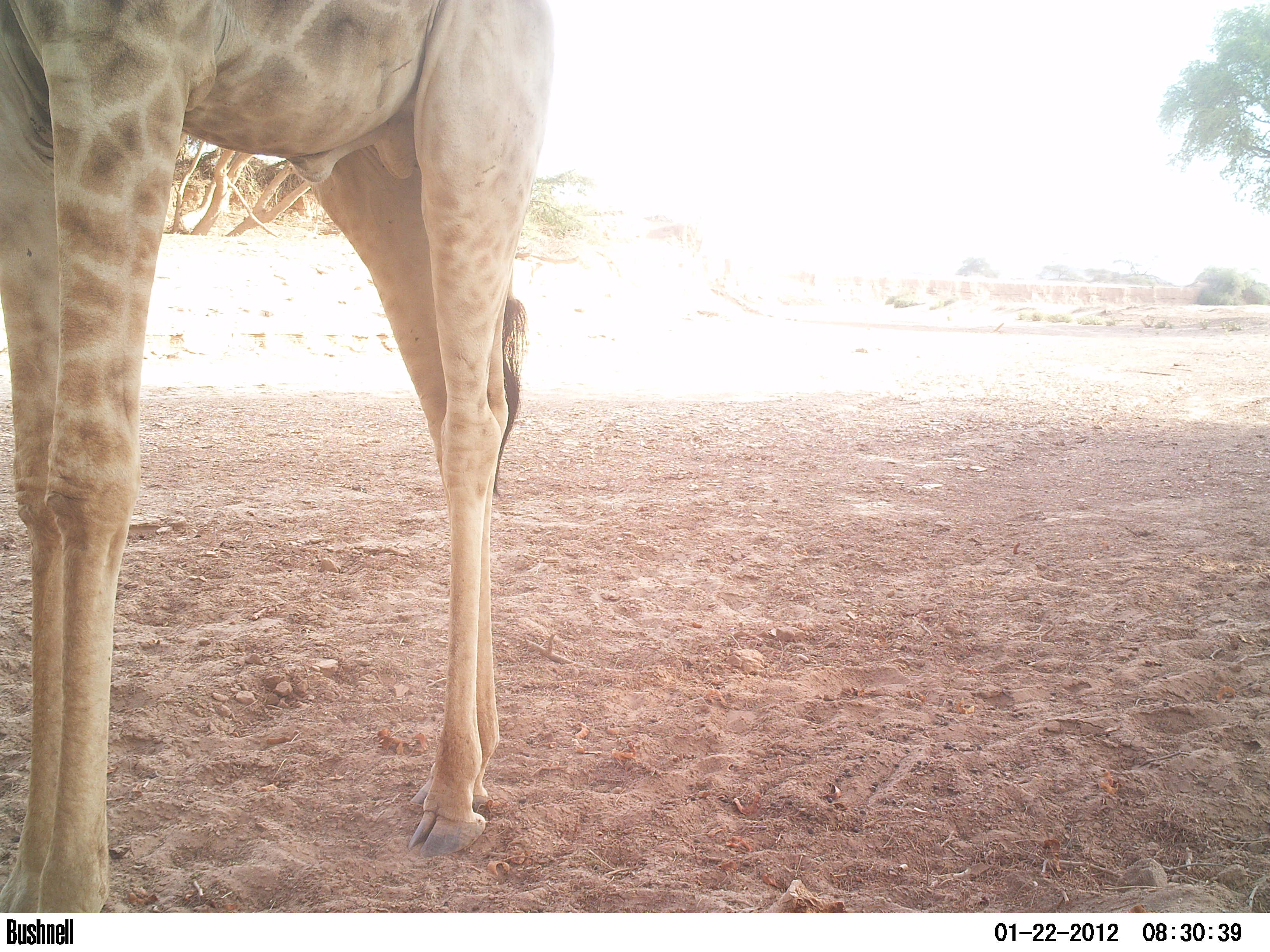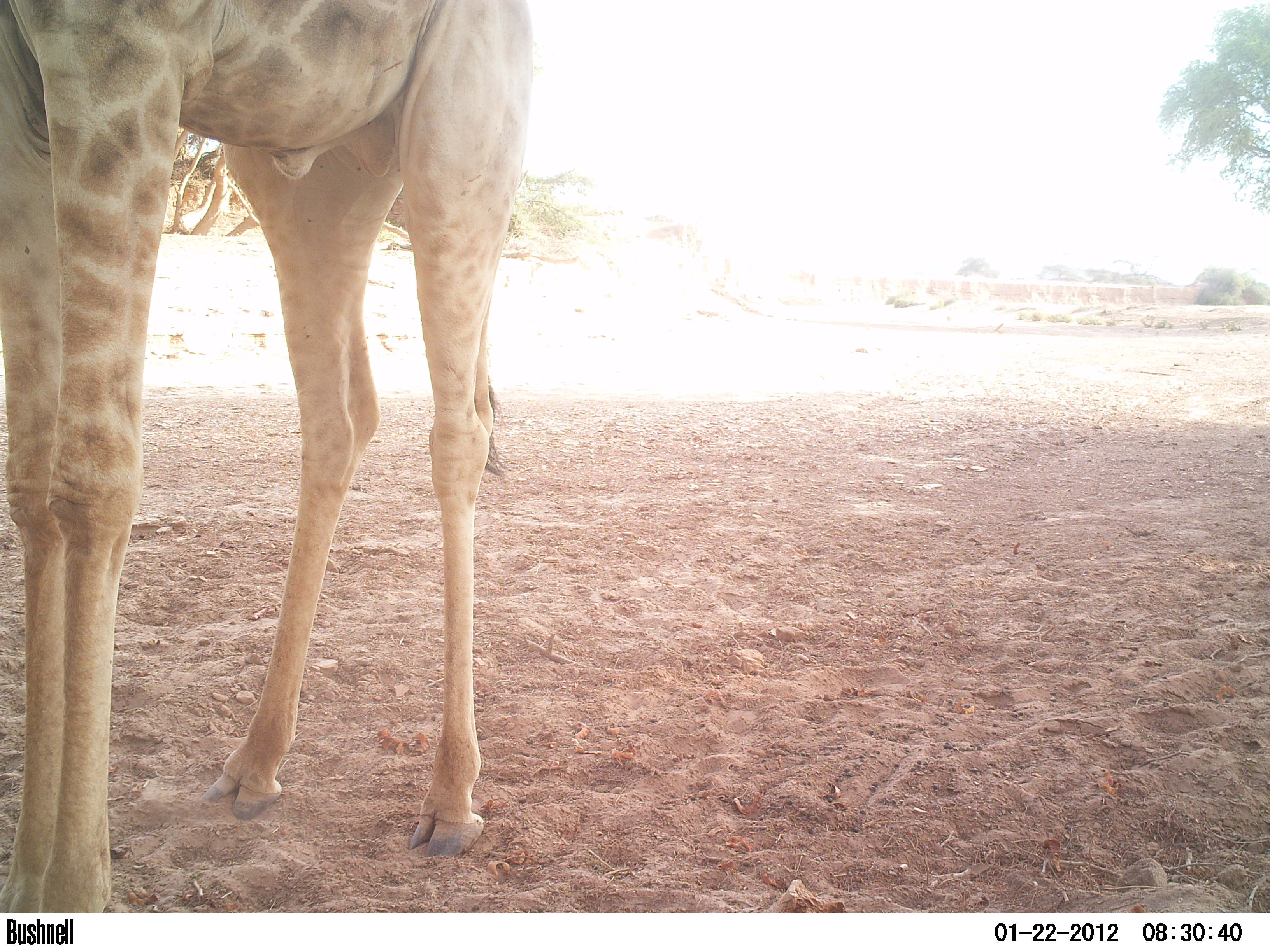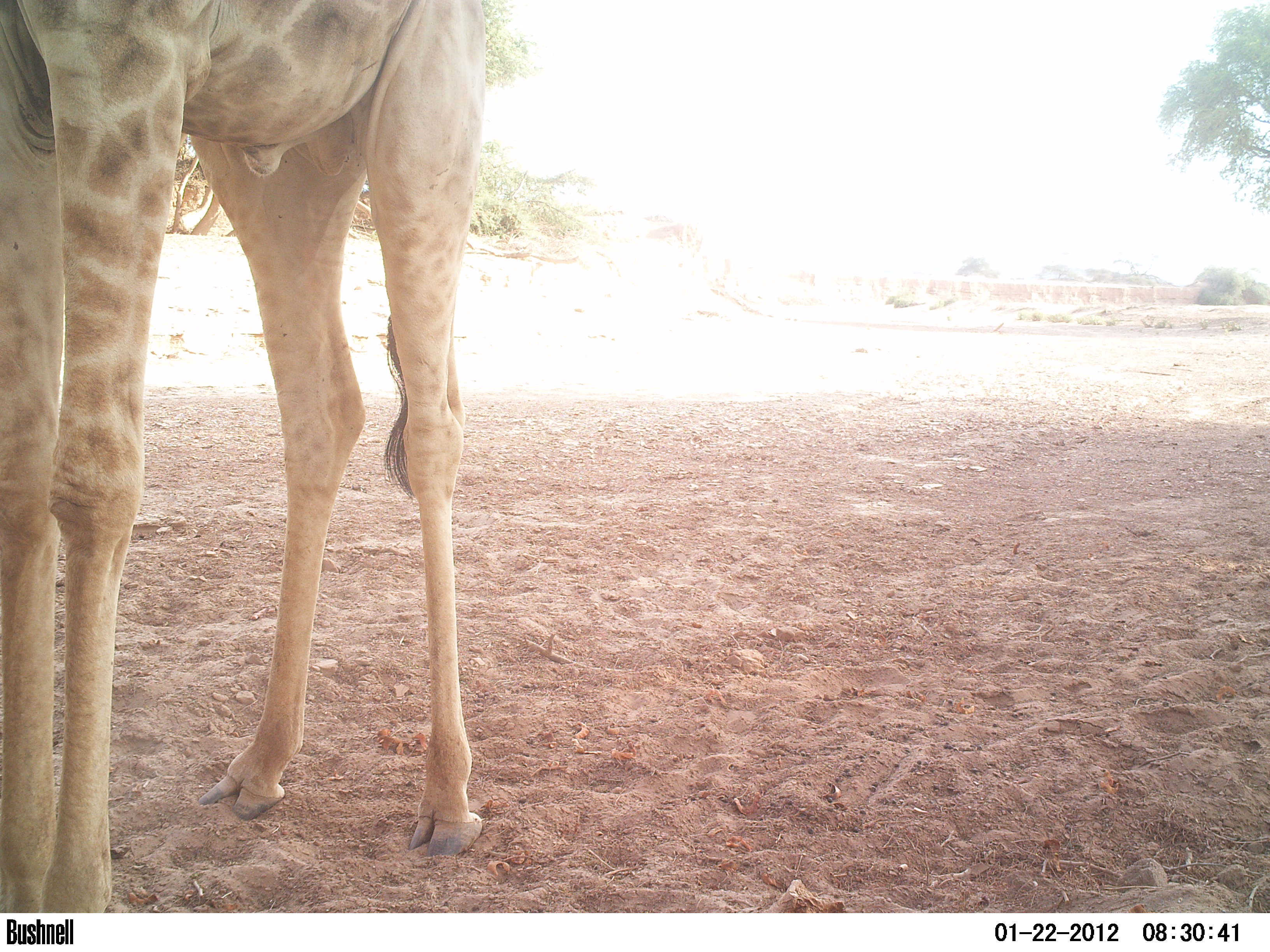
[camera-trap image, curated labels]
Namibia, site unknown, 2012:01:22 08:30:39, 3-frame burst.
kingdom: Animalia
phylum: Chordata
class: Mammalia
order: Artiodactyla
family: Giraffidae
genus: Giraffa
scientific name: Giraffa camelopardalis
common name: giraffe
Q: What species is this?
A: Giraffa camelopardalis (giraffe).